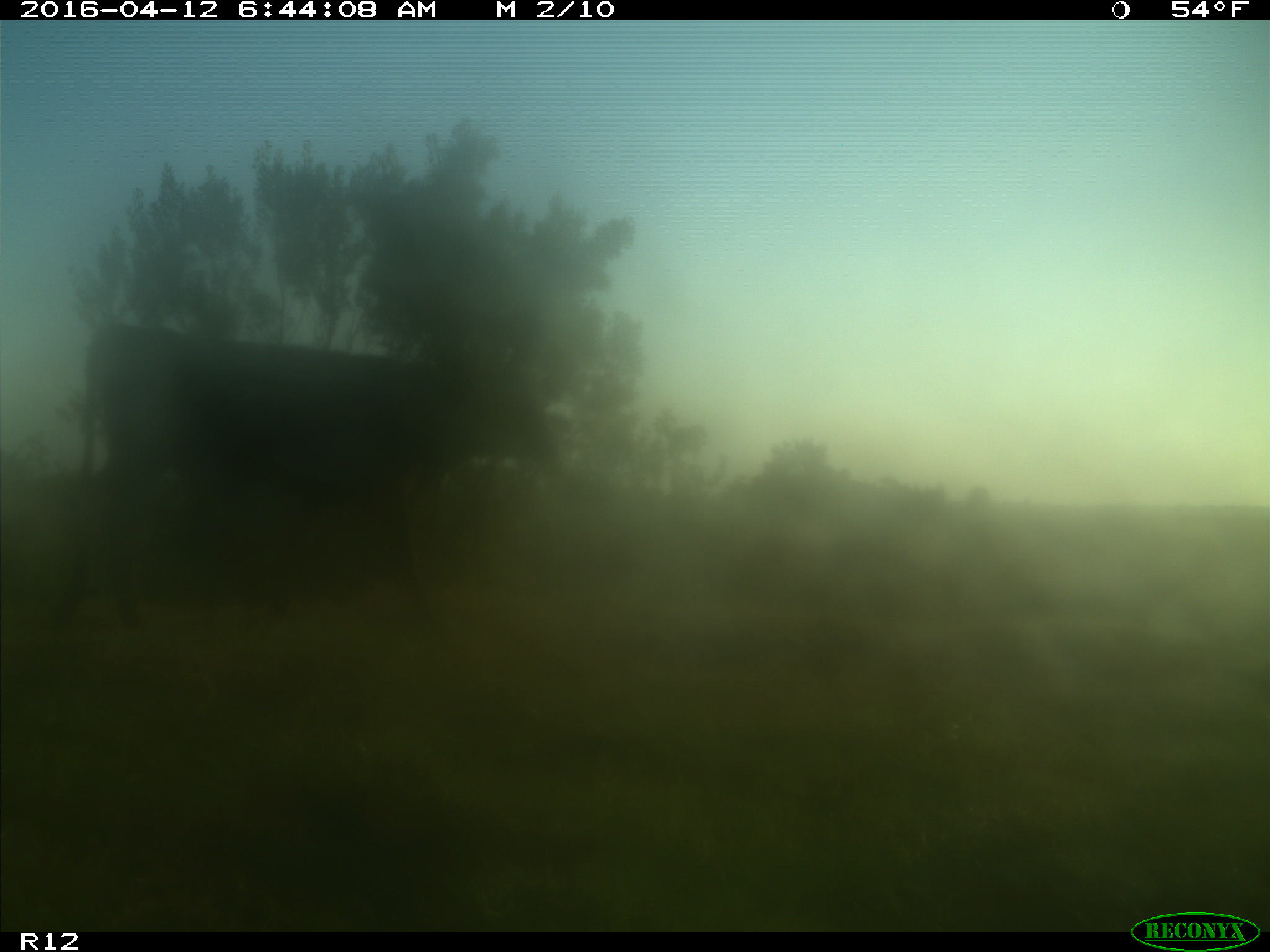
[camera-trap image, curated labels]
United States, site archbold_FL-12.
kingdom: Animalia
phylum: Chordata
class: Mammalia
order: Artiodactyla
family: Bovidae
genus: Bos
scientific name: Bos taurus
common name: domestic cow